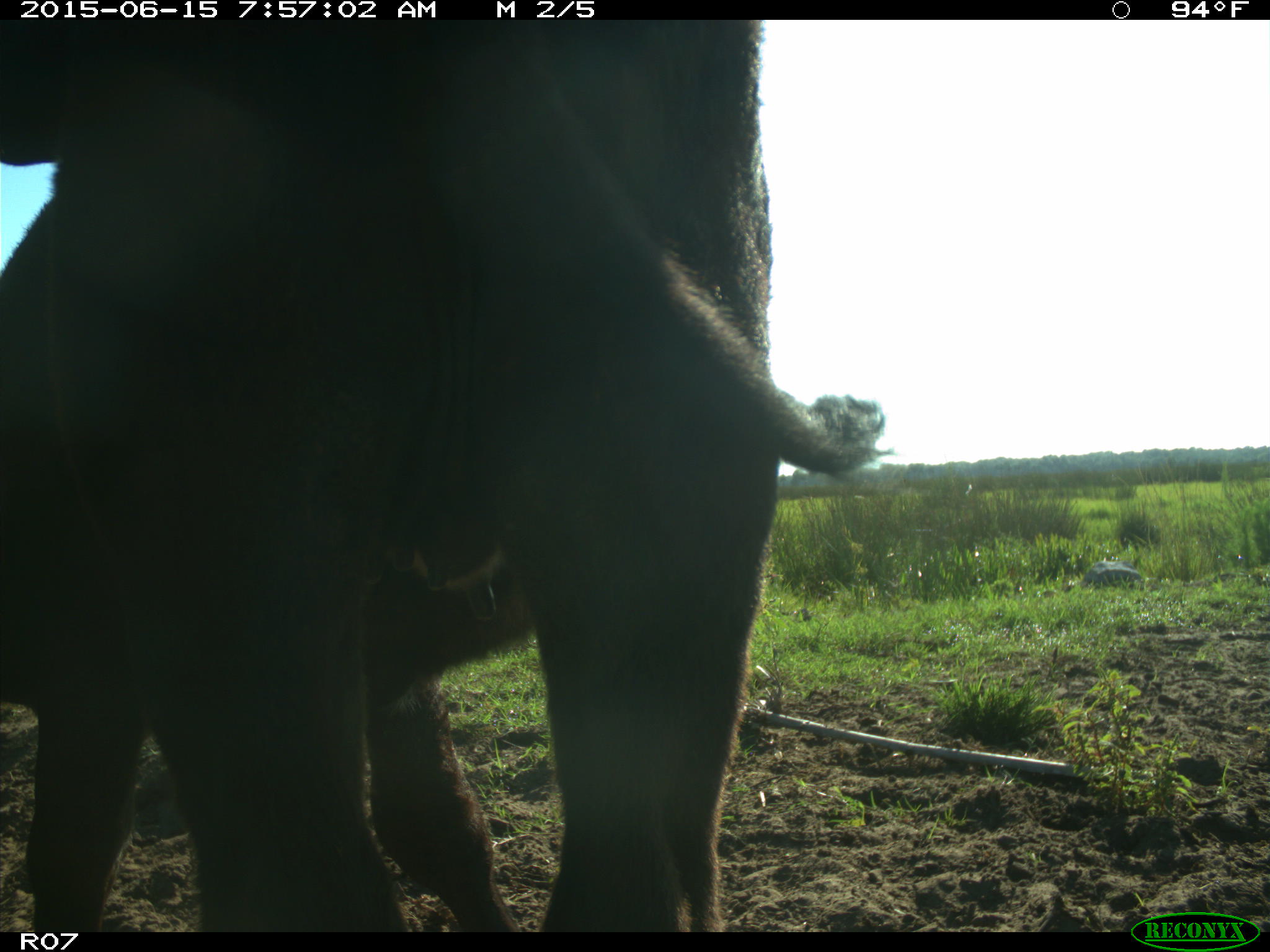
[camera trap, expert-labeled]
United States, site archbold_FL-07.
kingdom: Animalia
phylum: Chordata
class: Mammalia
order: Artiodactyla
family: Bovidae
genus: Bos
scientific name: Bos taurus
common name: domestic cow